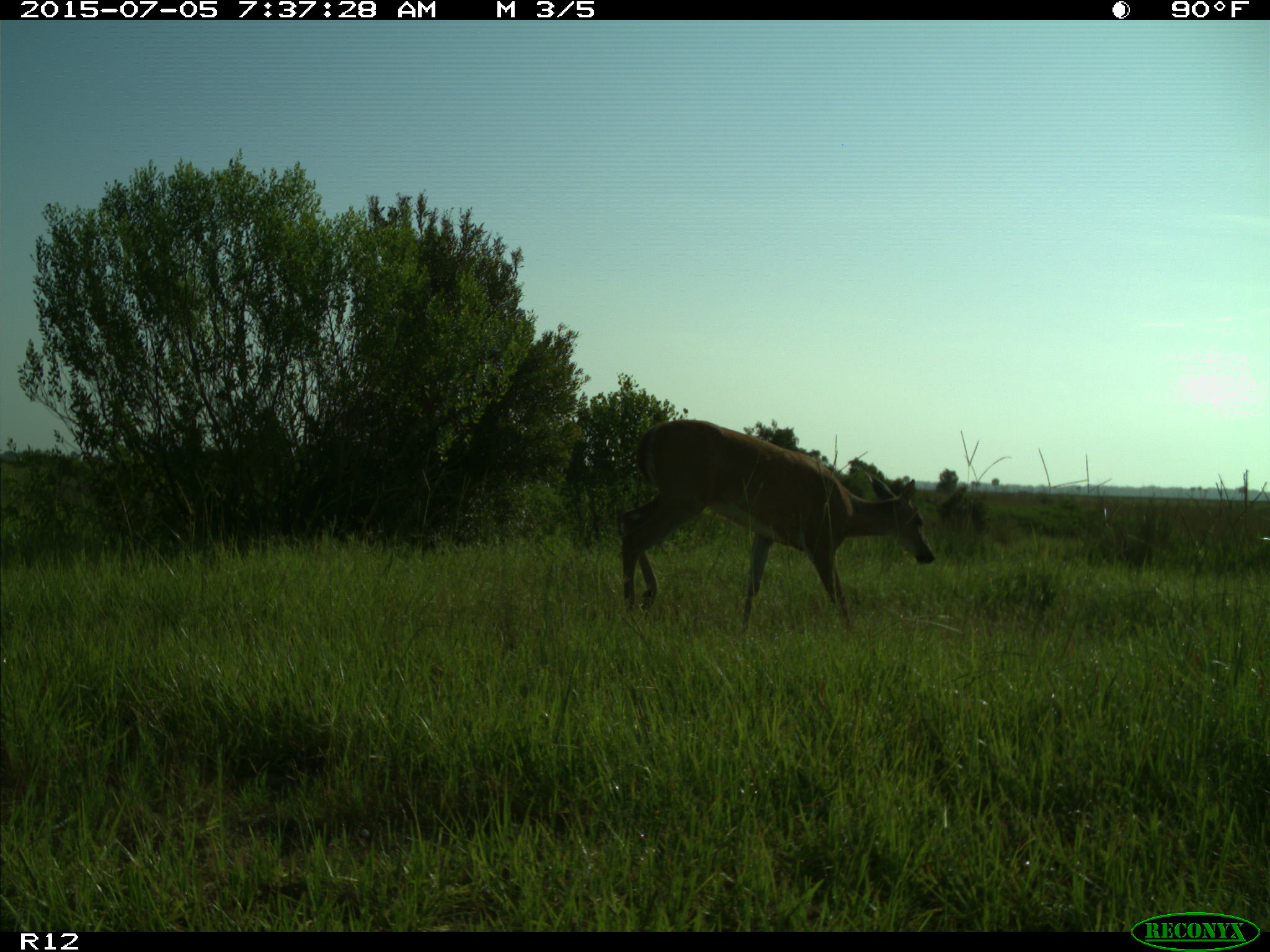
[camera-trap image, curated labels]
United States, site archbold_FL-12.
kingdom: Animalia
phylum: Chordata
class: Mammalia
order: Artiodactyla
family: Cervidae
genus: Odocoileus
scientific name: Odocoileus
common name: deer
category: unidentified deer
Unidentified deer (deer) (Odocoileus).